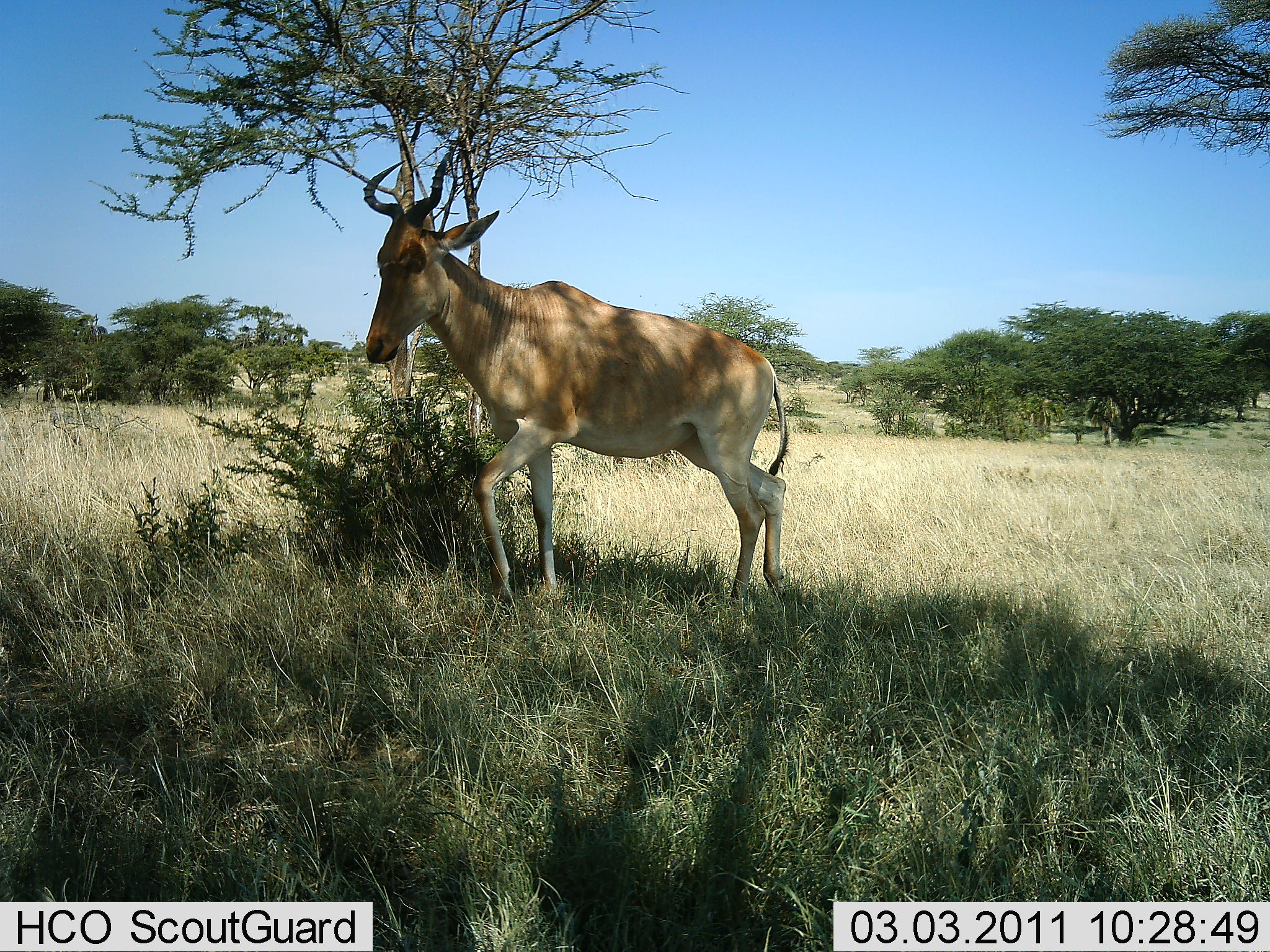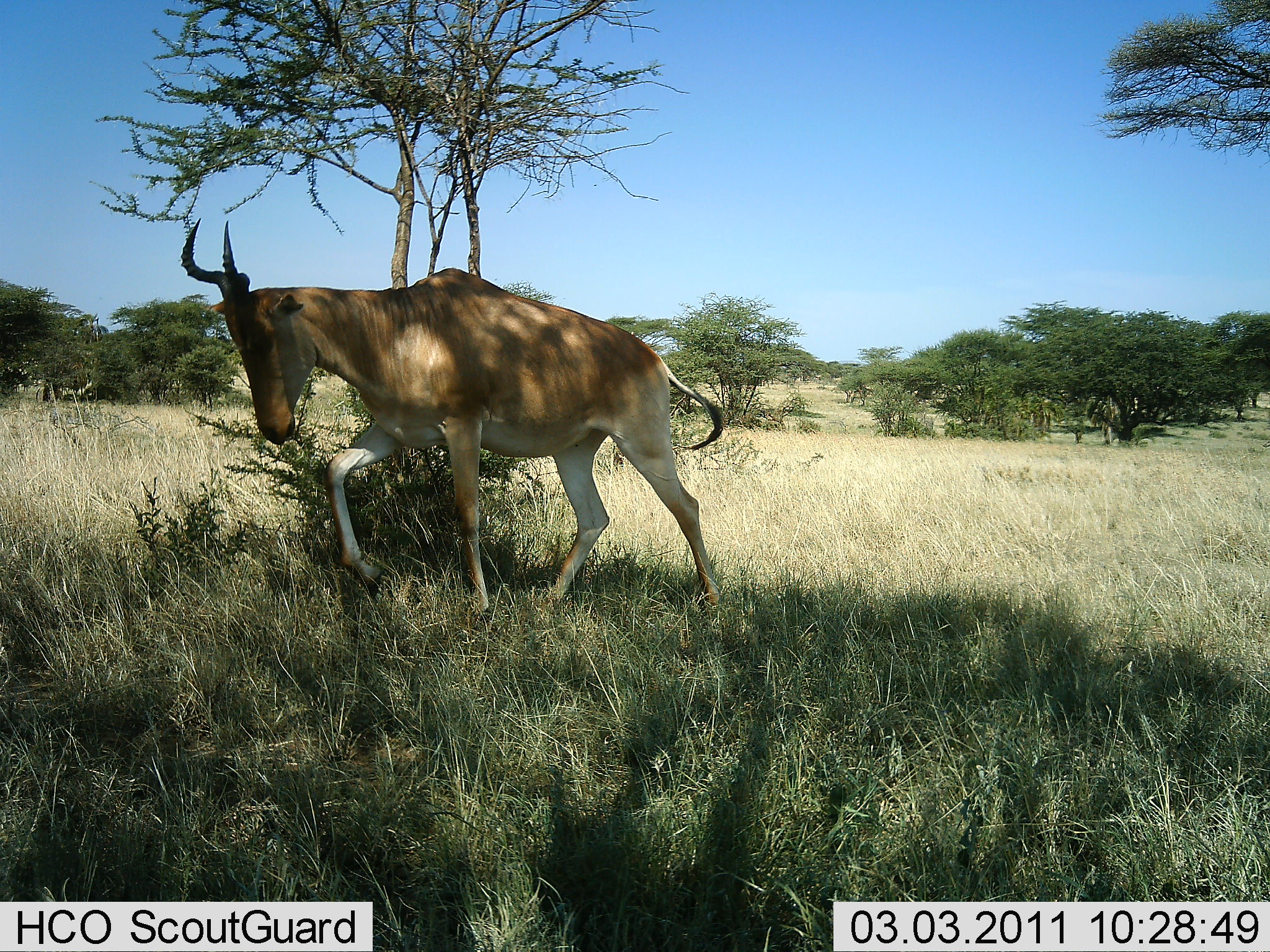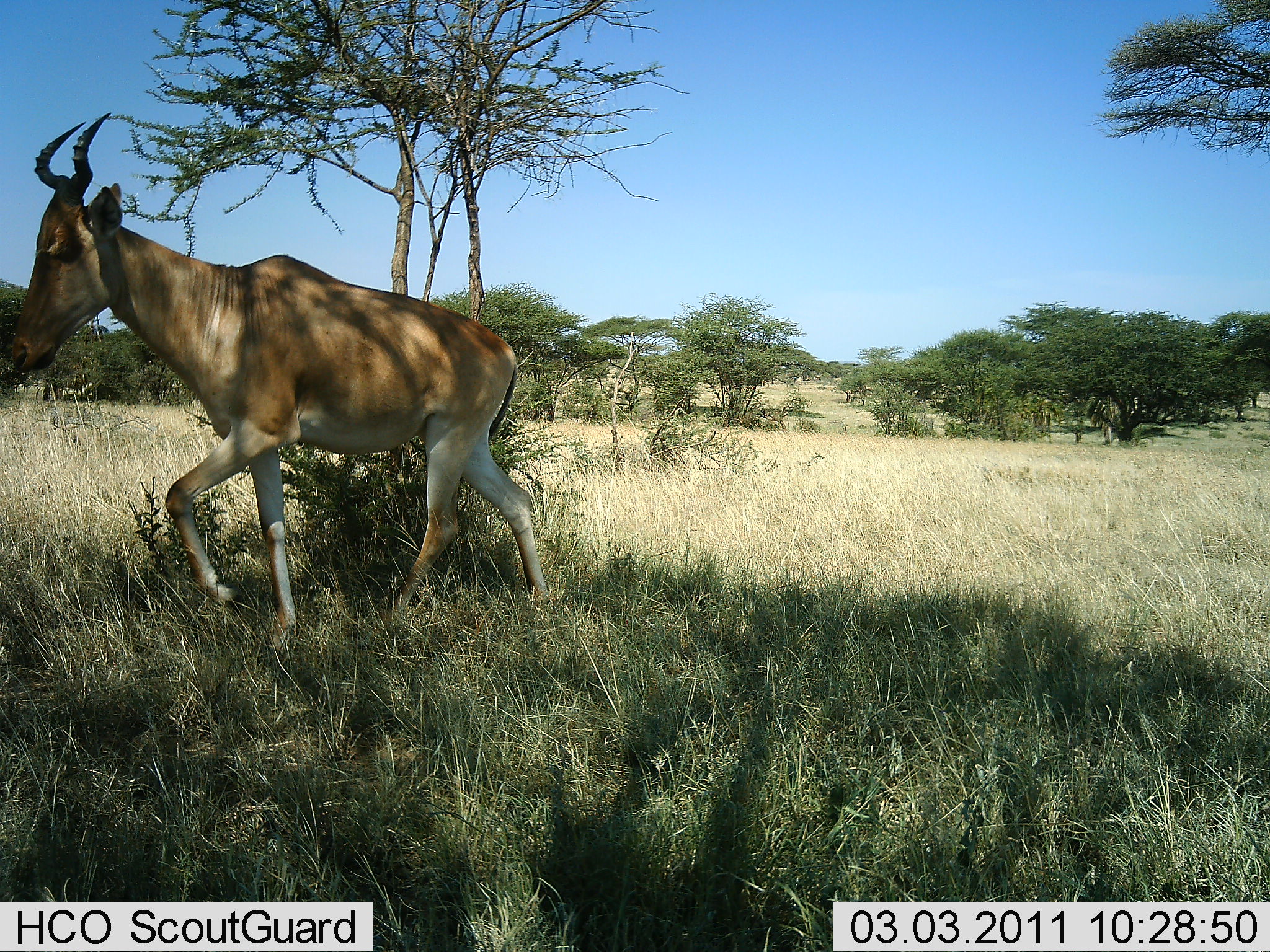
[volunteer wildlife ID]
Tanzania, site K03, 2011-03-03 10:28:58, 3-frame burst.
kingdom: Animalia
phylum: Chordata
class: Mammalia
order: Artiodactyla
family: Bovidae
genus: Alcelaphus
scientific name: Alcelaphus buselaphus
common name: hartebeest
Hartebeest (Alcelaphus buselaphus), count 1. Behavior (volunteer vote fractions): standing 8%, resting 0%, moving 92%, interacting 0%. Young present (vote fraction): 0%. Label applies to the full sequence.